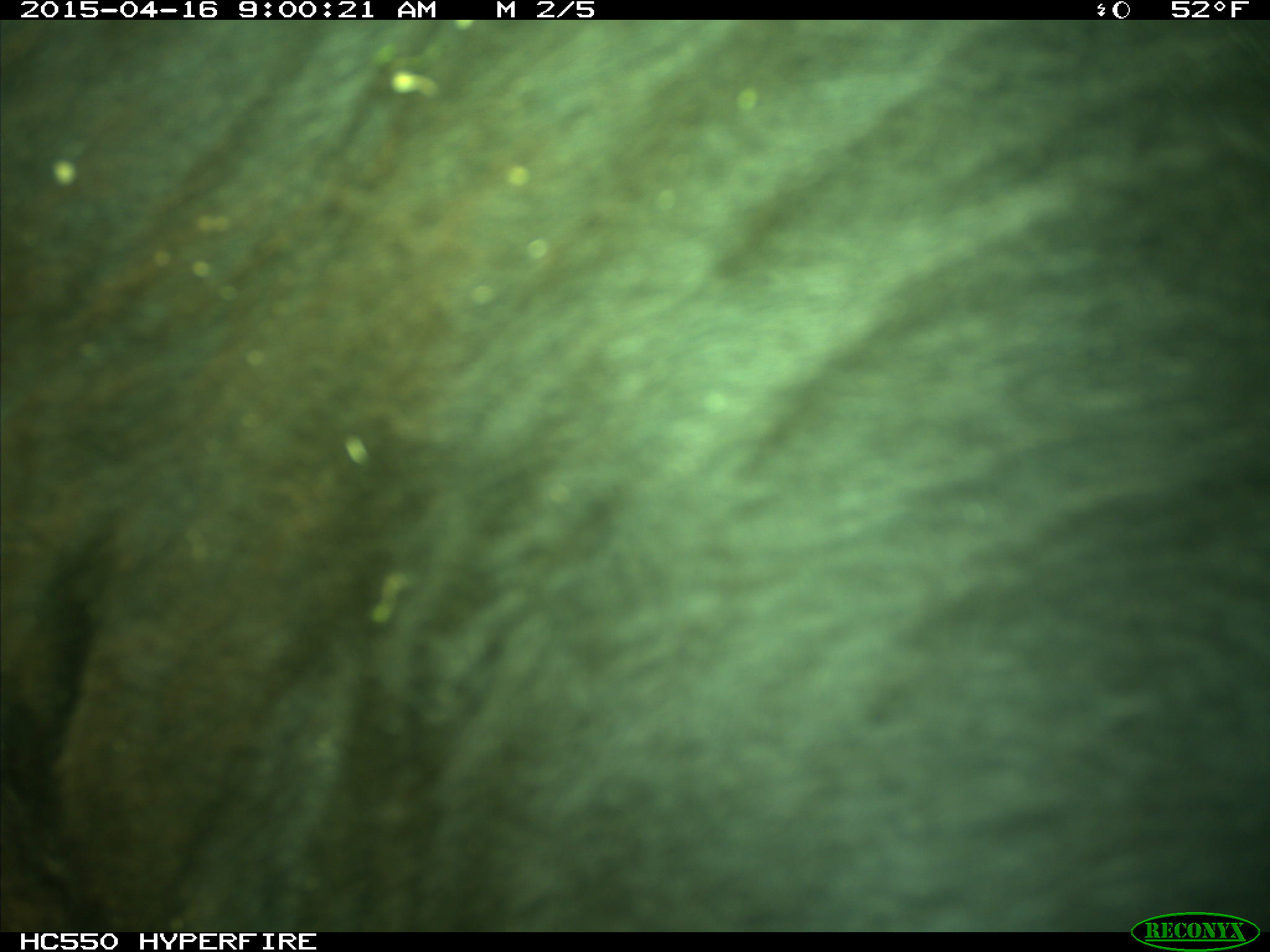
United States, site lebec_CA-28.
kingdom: Animalia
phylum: Chordata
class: Mammalia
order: Artiodactyla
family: Bovidae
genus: Bos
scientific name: Bos taurus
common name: domestic cow